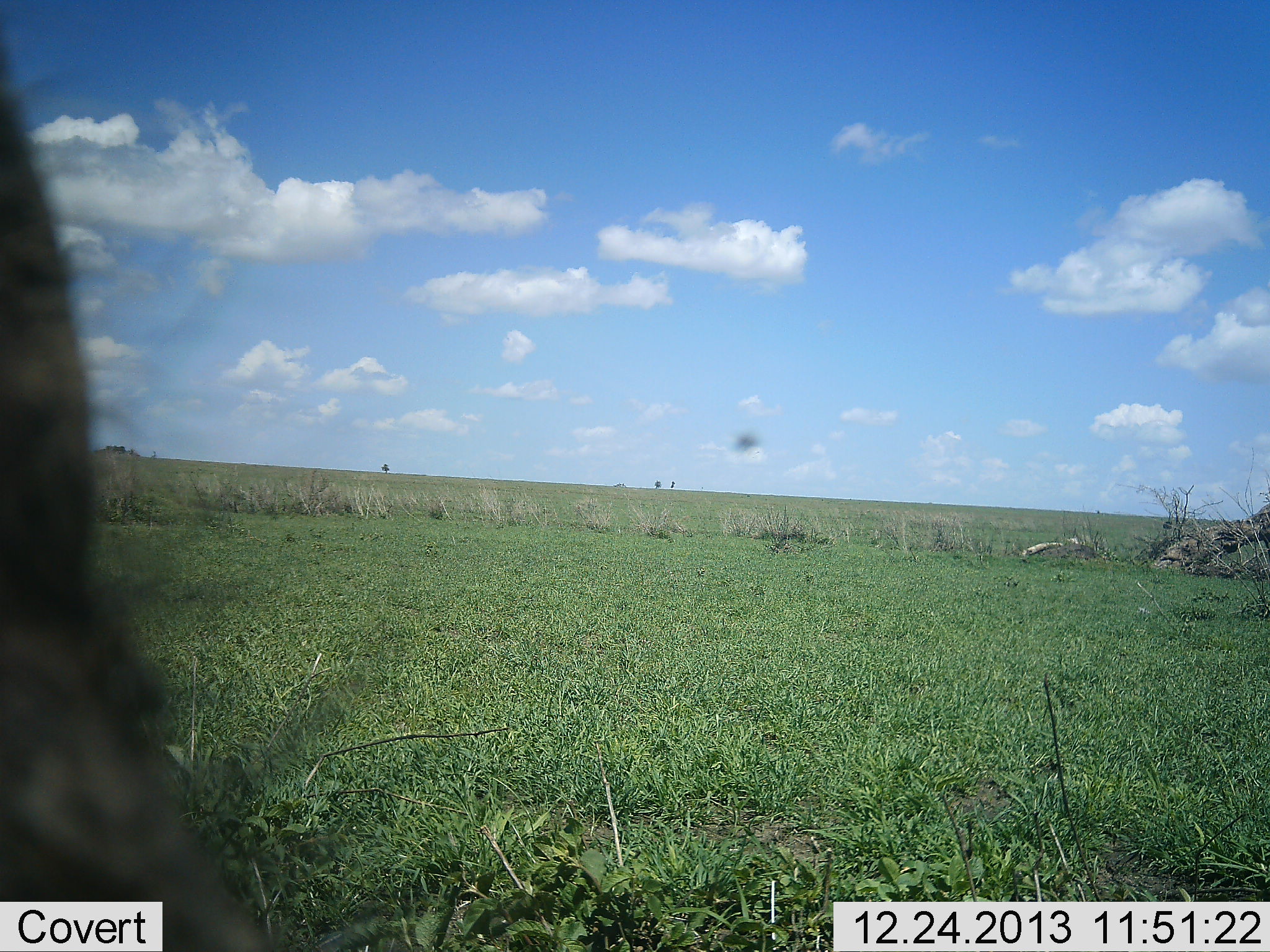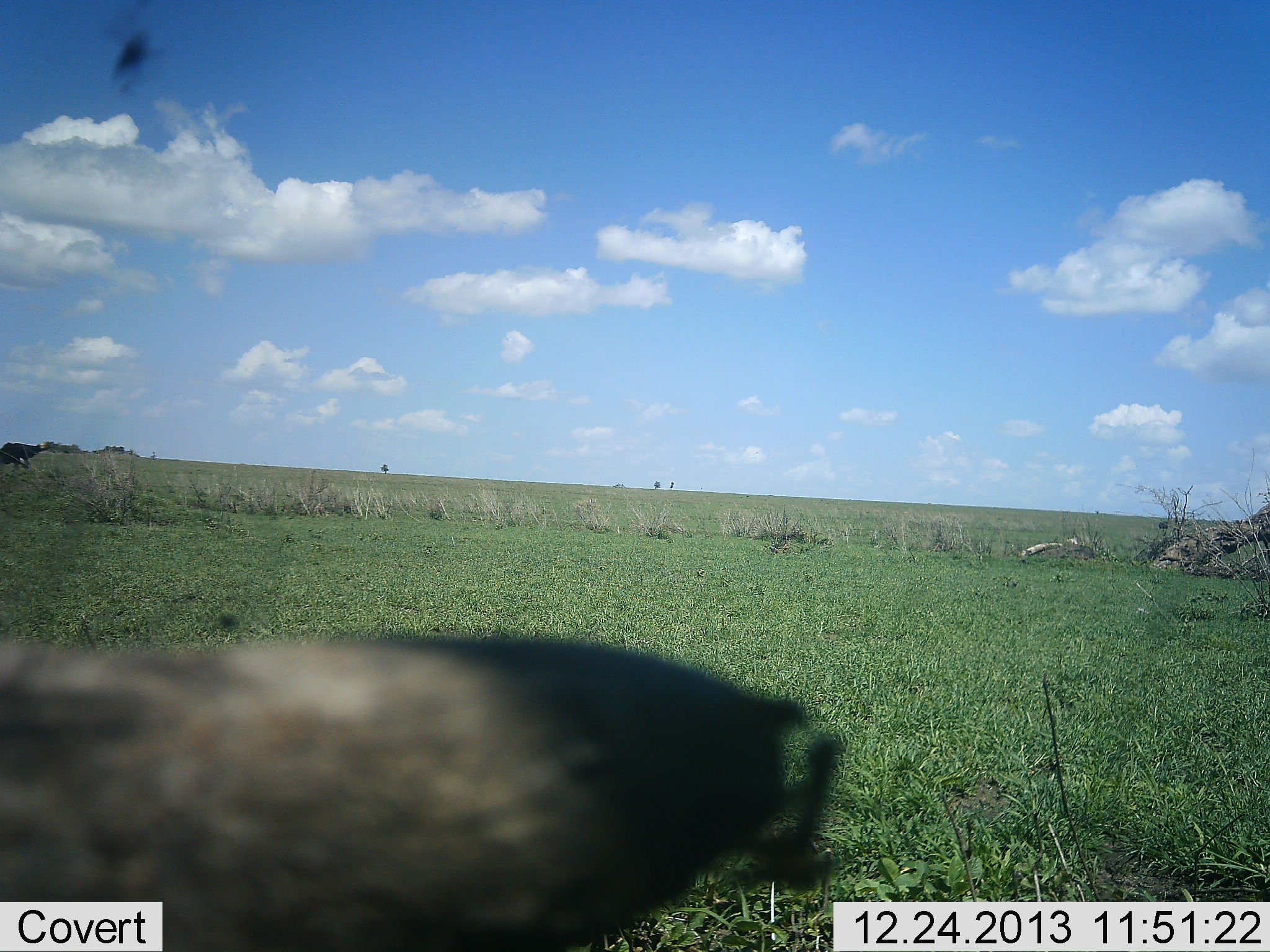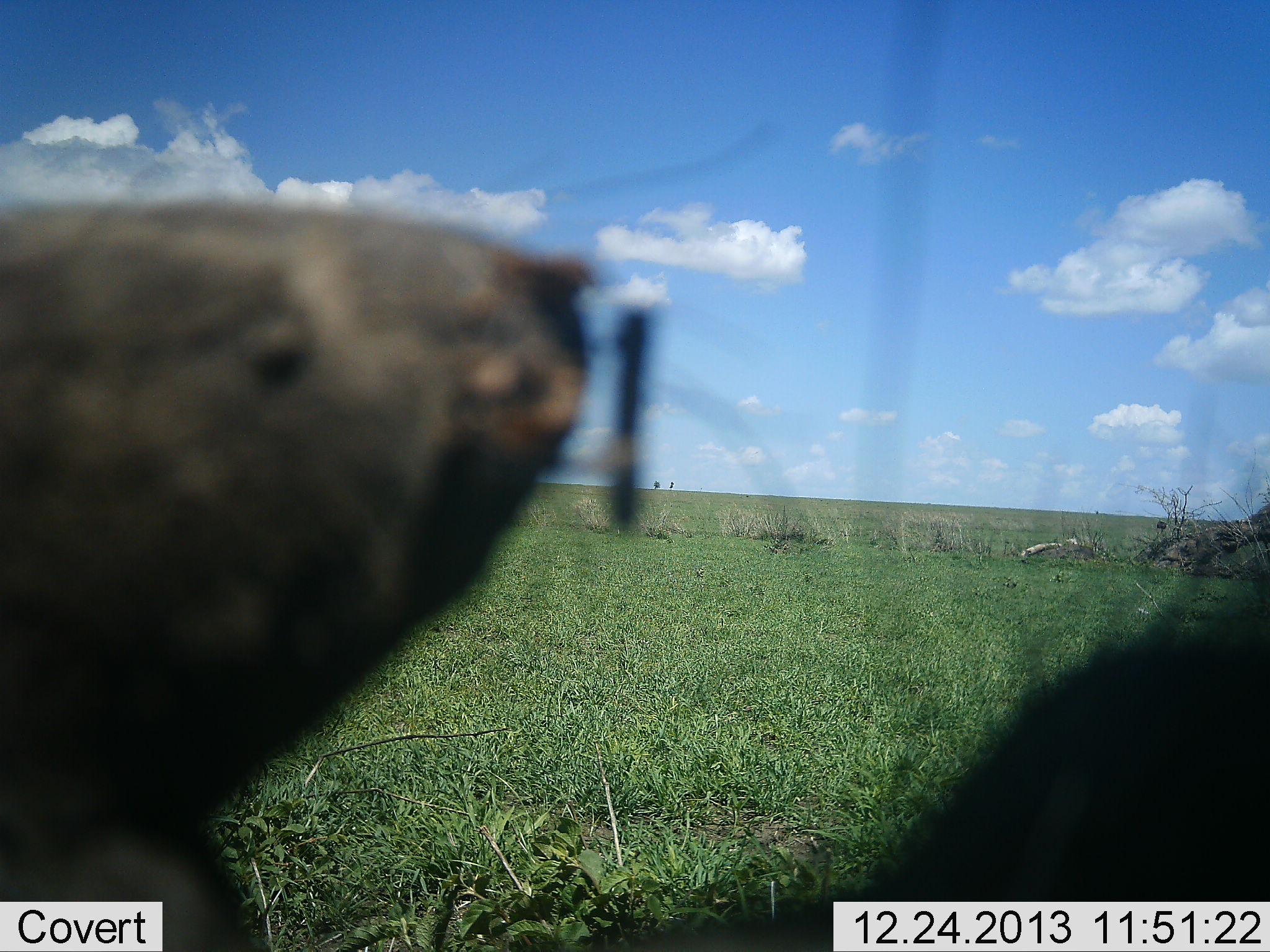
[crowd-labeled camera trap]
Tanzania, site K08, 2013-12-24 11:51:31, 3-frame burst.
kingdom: Animalia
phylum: Chordata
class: Mammalia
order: Artiodactyla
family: Bovidae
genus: Connochaetes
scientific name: Connochaetes taurinus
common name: blue wildebeest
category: wildebeest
Wildebeest (blue wildebeest) (Connochaetes taurinus), count 1. Behavior (volunteer vote fractions): standing 62%, resting 12%, moving 12%, interacting 0%. Young present (vote fraction): 0%. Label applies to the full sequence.